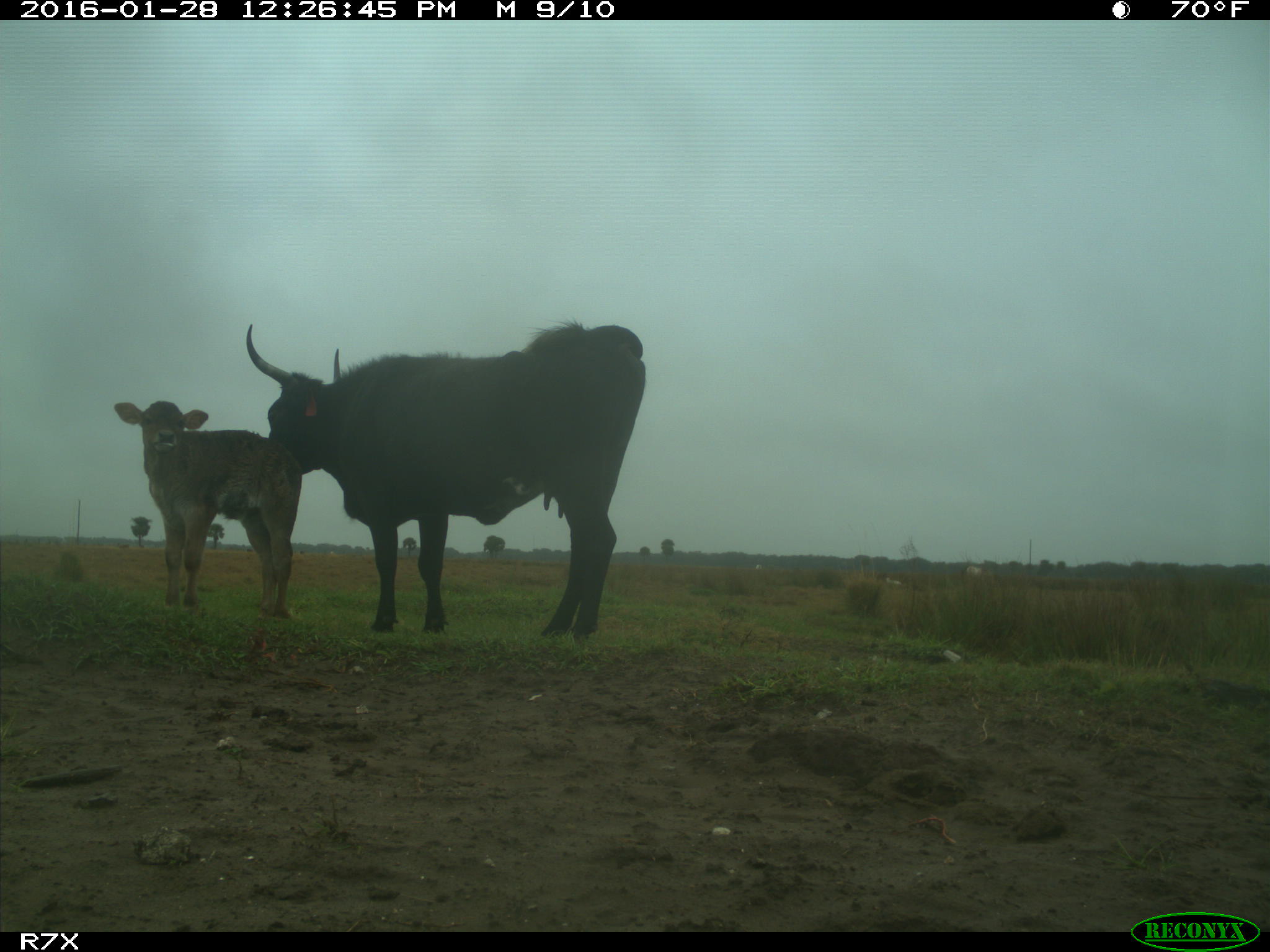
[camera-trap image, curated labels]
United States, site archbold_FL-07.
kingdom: Animalia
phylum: Chordata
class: Mammalia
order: Artiodactyla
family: Bovidae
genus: Bos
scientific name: Bos taurus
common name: domestic cow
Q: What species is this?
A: Bos taurus (domestic cow).